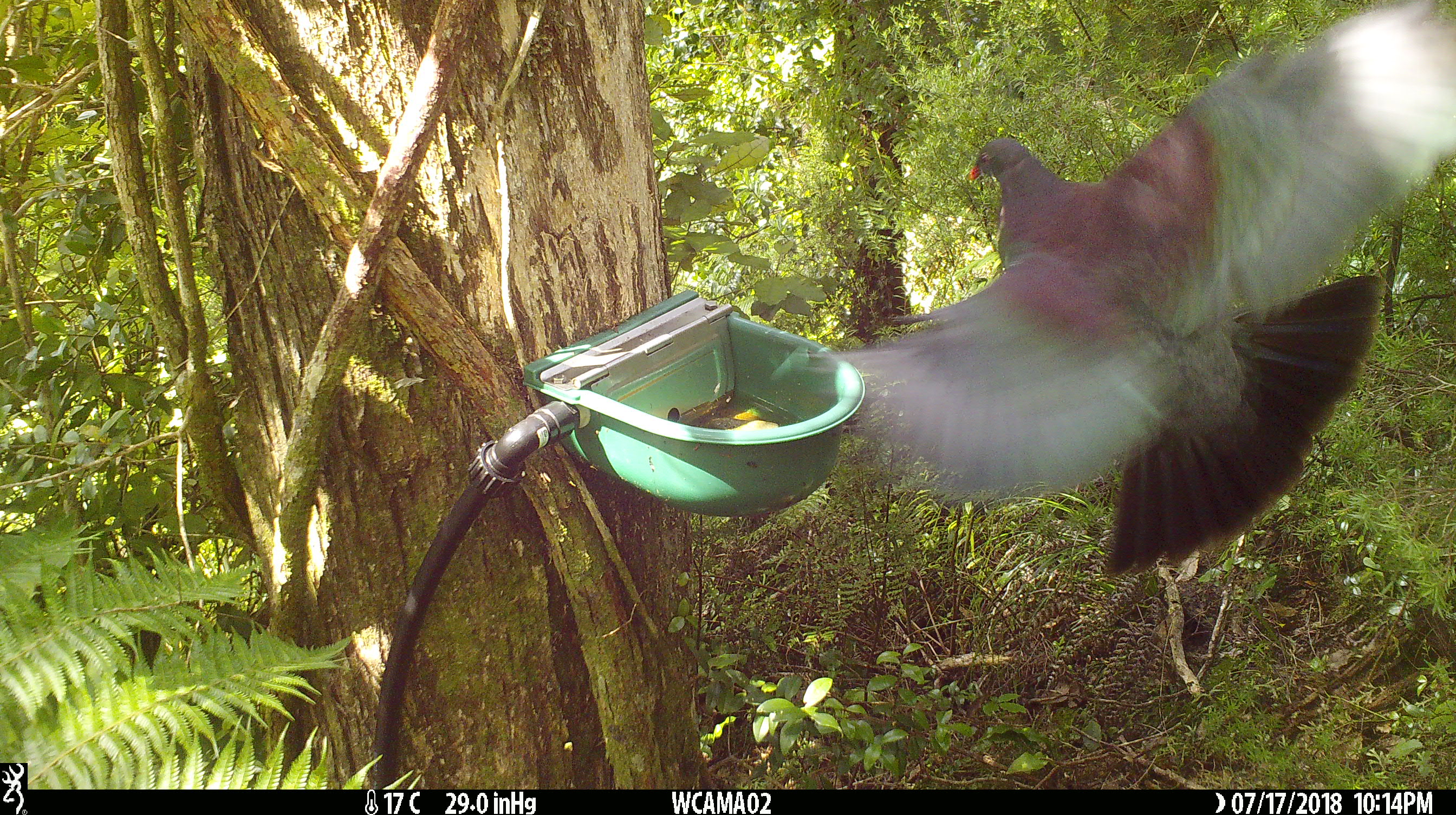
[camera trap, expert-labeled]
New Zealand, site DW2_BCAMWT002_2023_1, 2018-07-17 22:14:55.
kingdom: Animalia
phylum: Chordata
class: Aves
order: Columbiformes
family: Columbidae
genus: Hemiphaga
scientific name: Hemiphaga novaeseelandiae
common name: new zealand pigeon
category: kereru